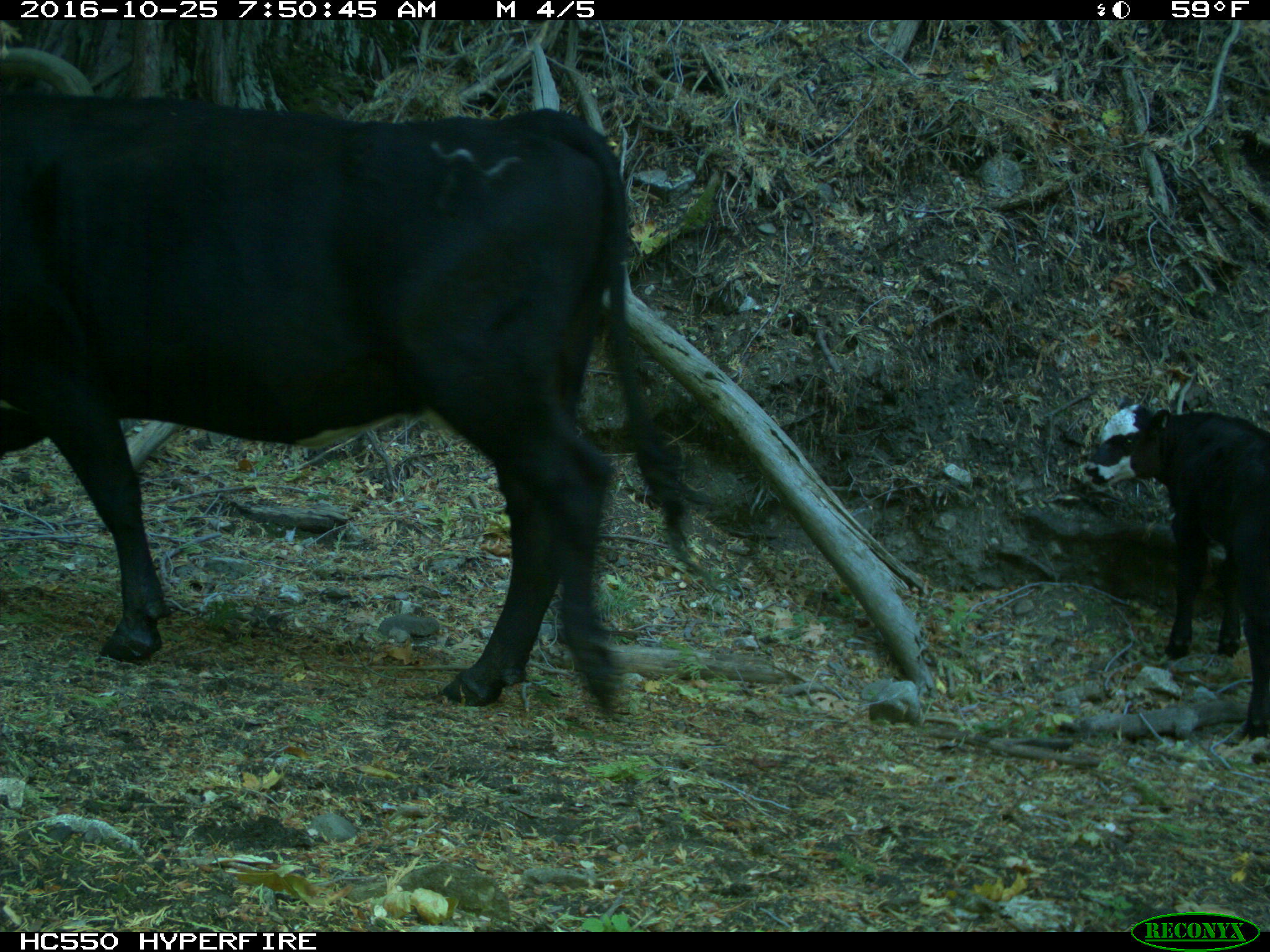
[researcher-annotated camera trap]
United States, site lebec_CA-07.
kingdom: Animalia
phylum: Chordata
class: Mammalia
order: Artiodactyla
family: Bovidae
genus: Bos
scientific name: Bos taurus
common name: domestic cow